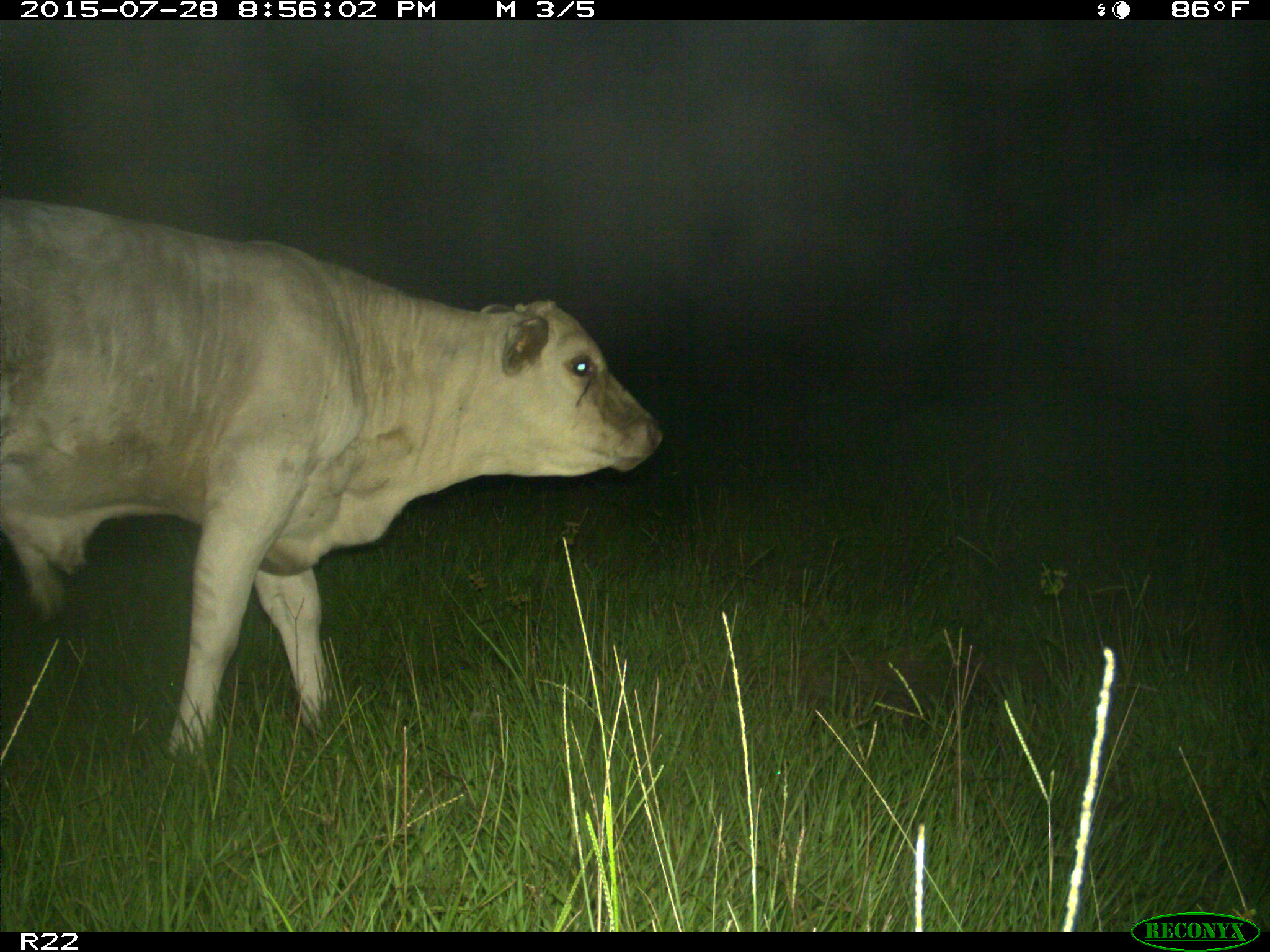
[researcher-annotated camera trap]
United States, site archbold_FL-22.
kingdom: Animalia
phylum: Chordata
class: Mammalia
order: Artiodactyla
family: Bovidae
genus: Bos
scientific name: Bos taurus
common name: domestic cow